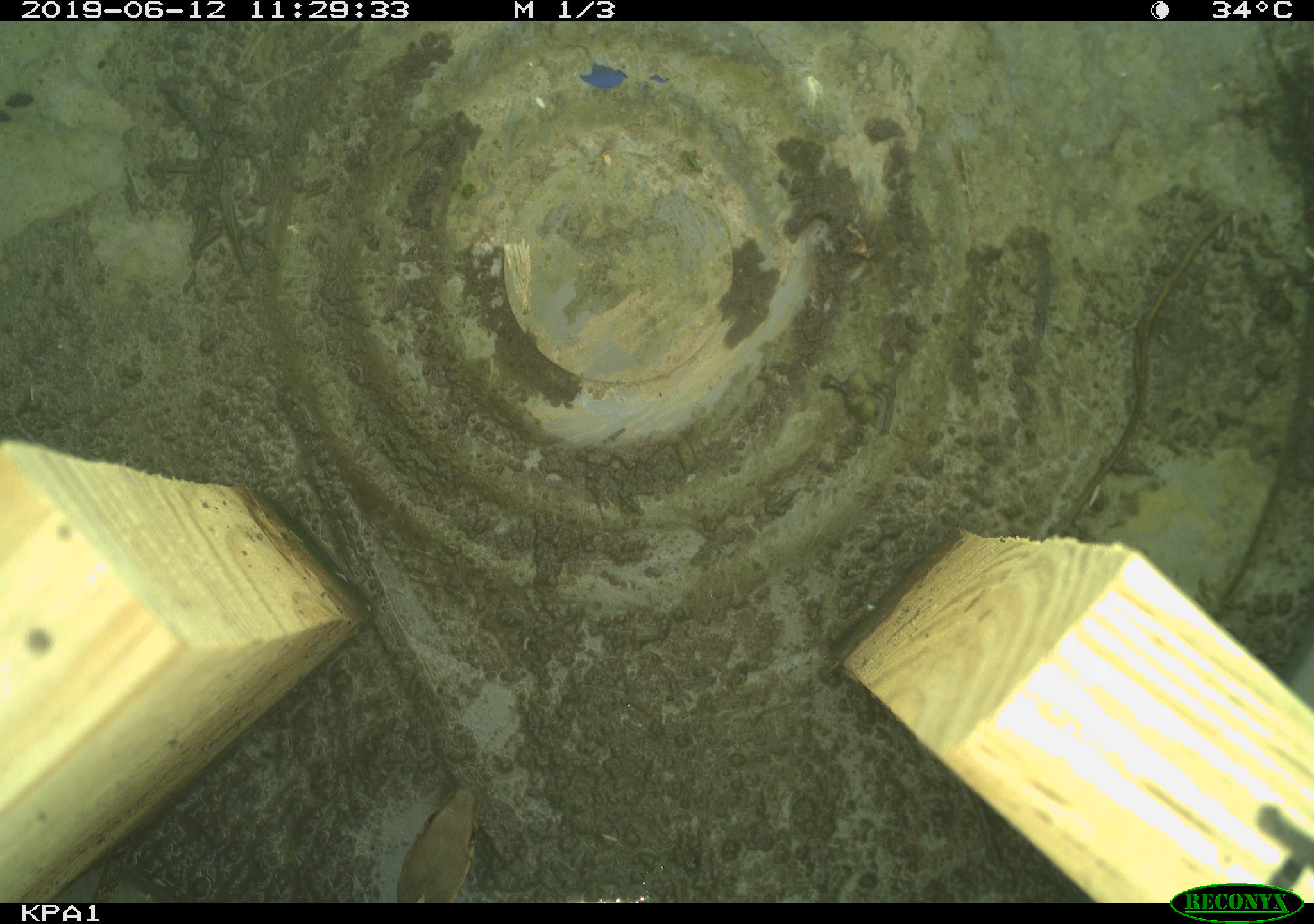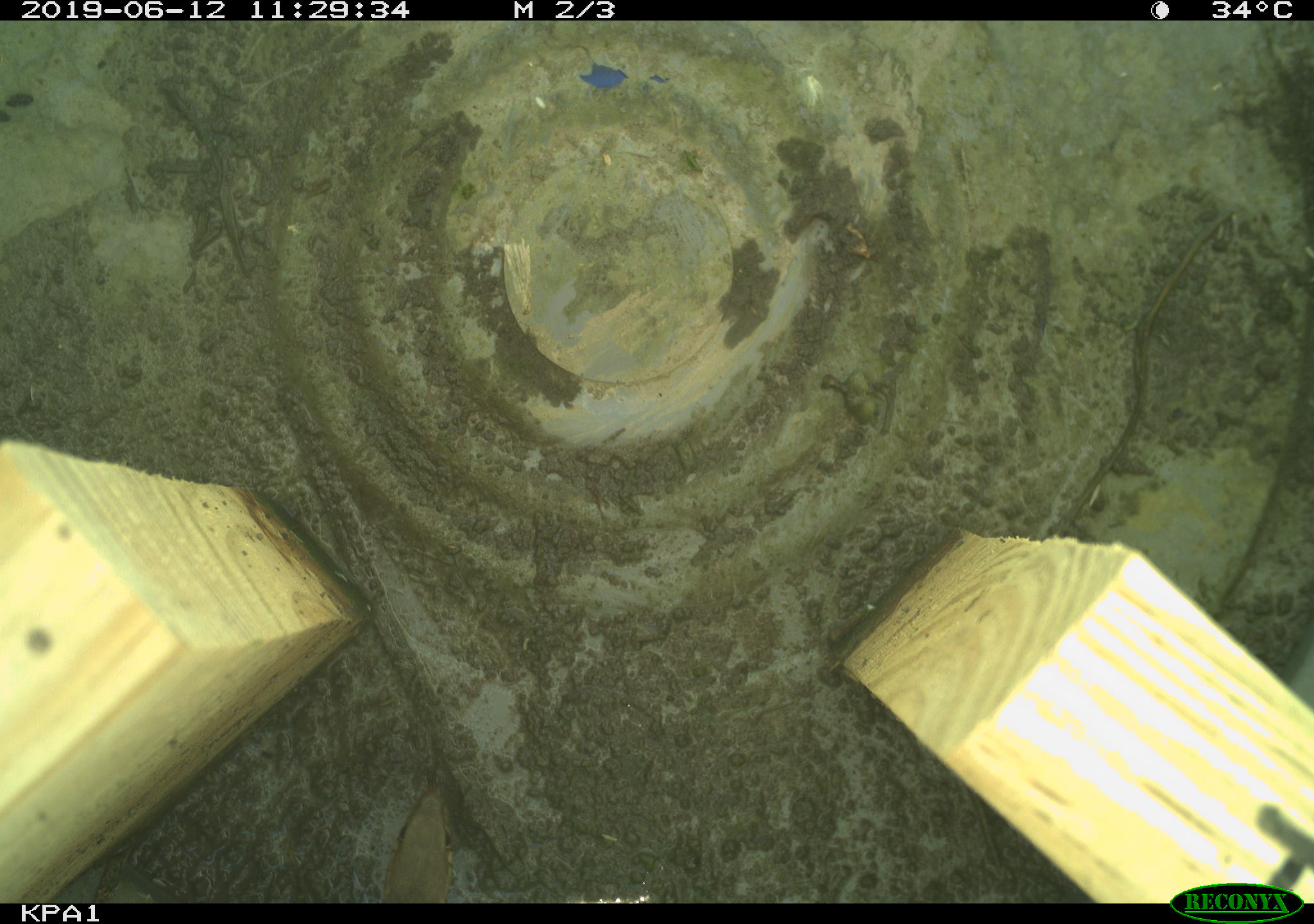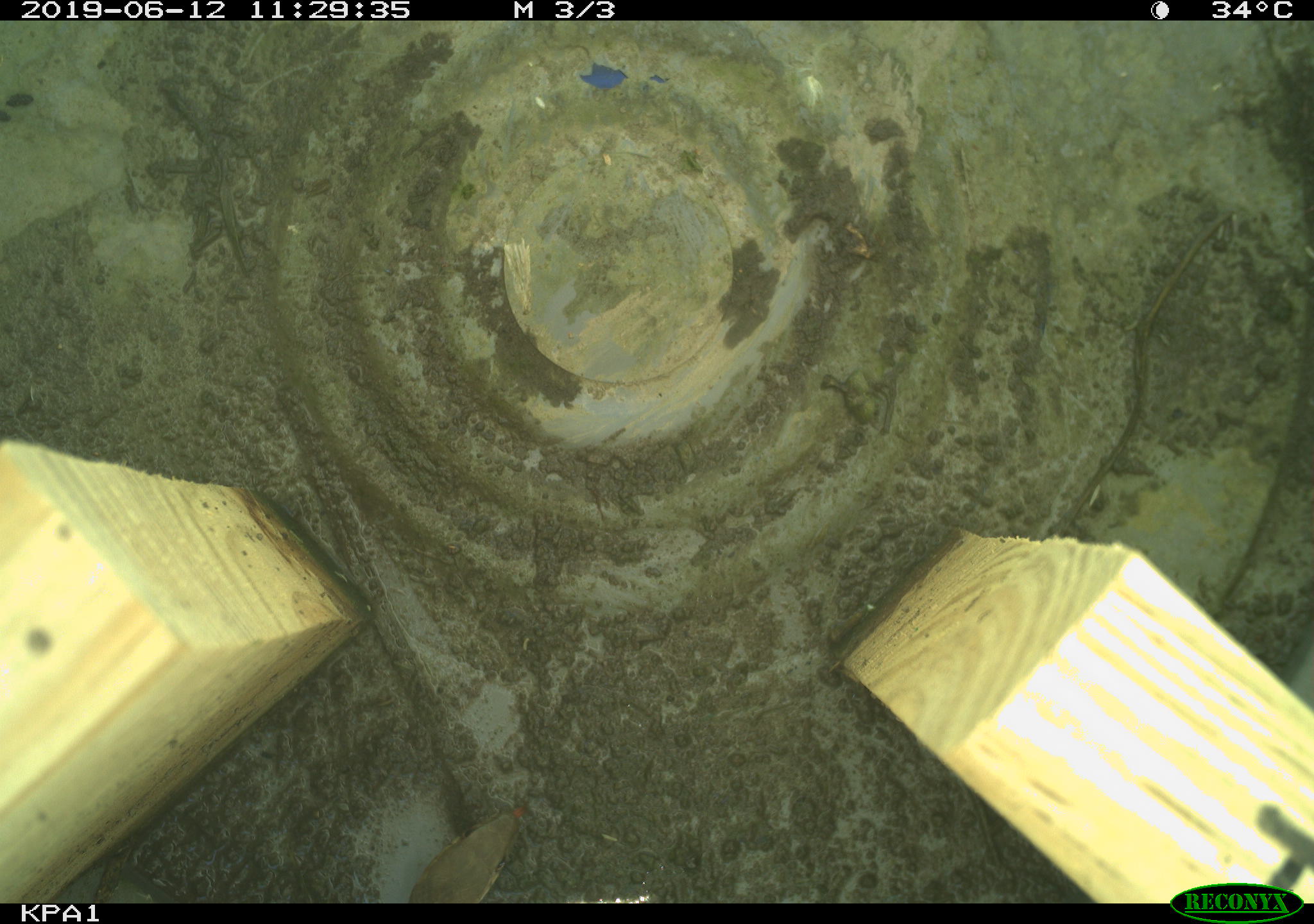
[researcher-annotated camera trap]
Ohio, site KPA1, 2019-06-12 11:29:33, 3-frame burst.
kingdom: Animalia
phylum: Chordata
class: Reptilia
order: Squamata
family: Colubridae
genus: Thamnophis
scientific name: Thamnophis sirtalis sirtalis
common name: eastern gartersnake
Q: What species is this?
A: Eastern gartersnake (Thamnophis sirtalis sirtalis).